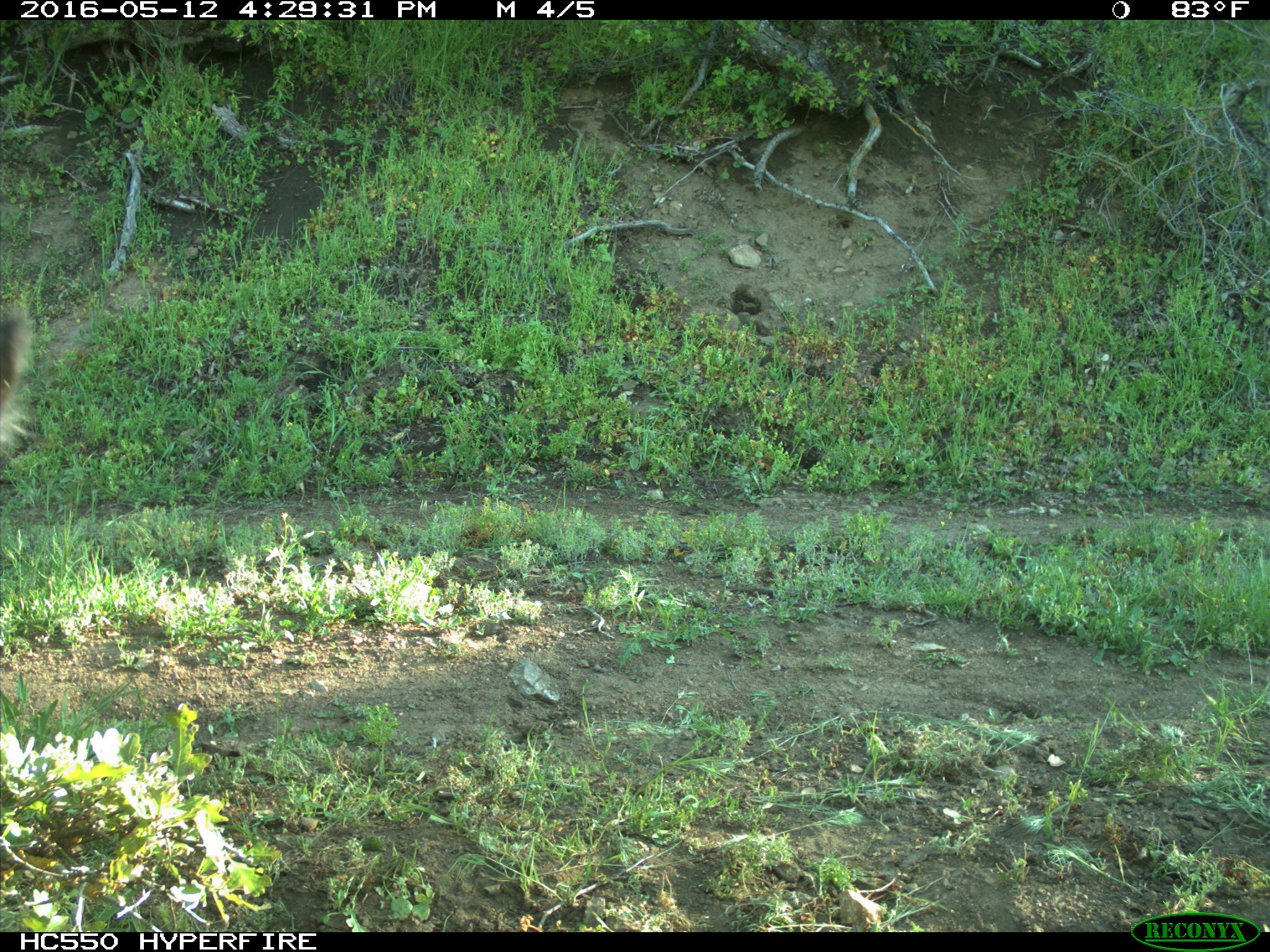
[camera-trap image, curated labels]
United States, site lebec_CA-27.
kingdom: Animalia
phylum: Chordata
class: Mammalia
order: Artiodactyla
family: Bovidae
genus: Bos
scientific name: Bos taurus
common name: domestic cow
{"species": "Bos taurus (domestic cow)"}